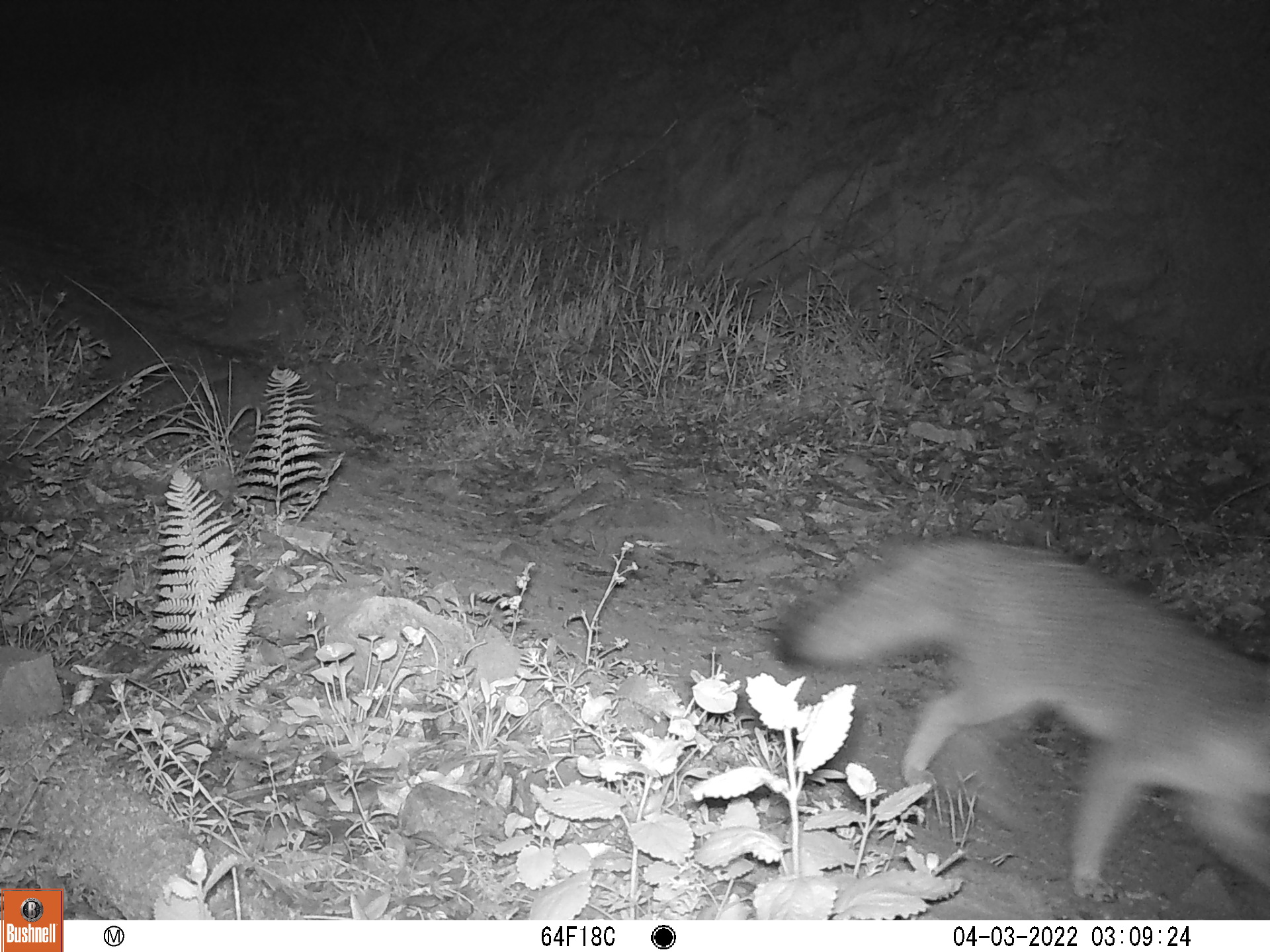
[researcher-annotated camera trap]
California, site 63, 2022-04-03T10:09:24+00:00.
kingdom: Animalia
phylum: Chordata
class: Mammalia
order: Carnivora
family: Canidae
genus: Urocyon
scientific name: Urocyon cinereoargenteus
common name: gray fox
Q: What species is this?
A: Gray fox (Urocyon cinereoargenteus).